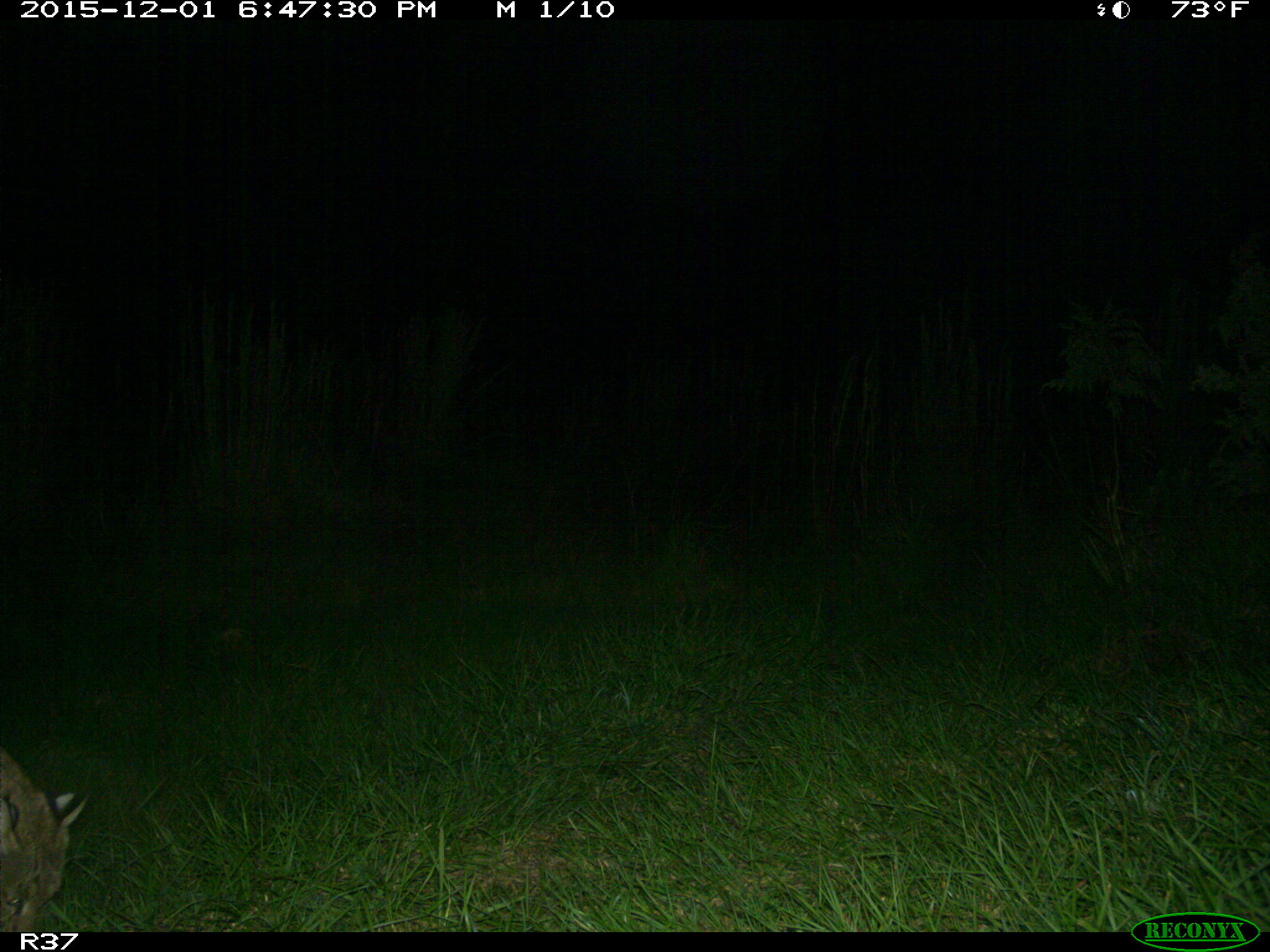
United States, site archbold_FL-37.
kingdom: Animalia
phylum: Chordata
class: Mammalia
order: Carnivora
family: Felidae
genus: Lynx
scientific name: Lynx rufus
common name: bobcat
Lynx rufus (bobcat).